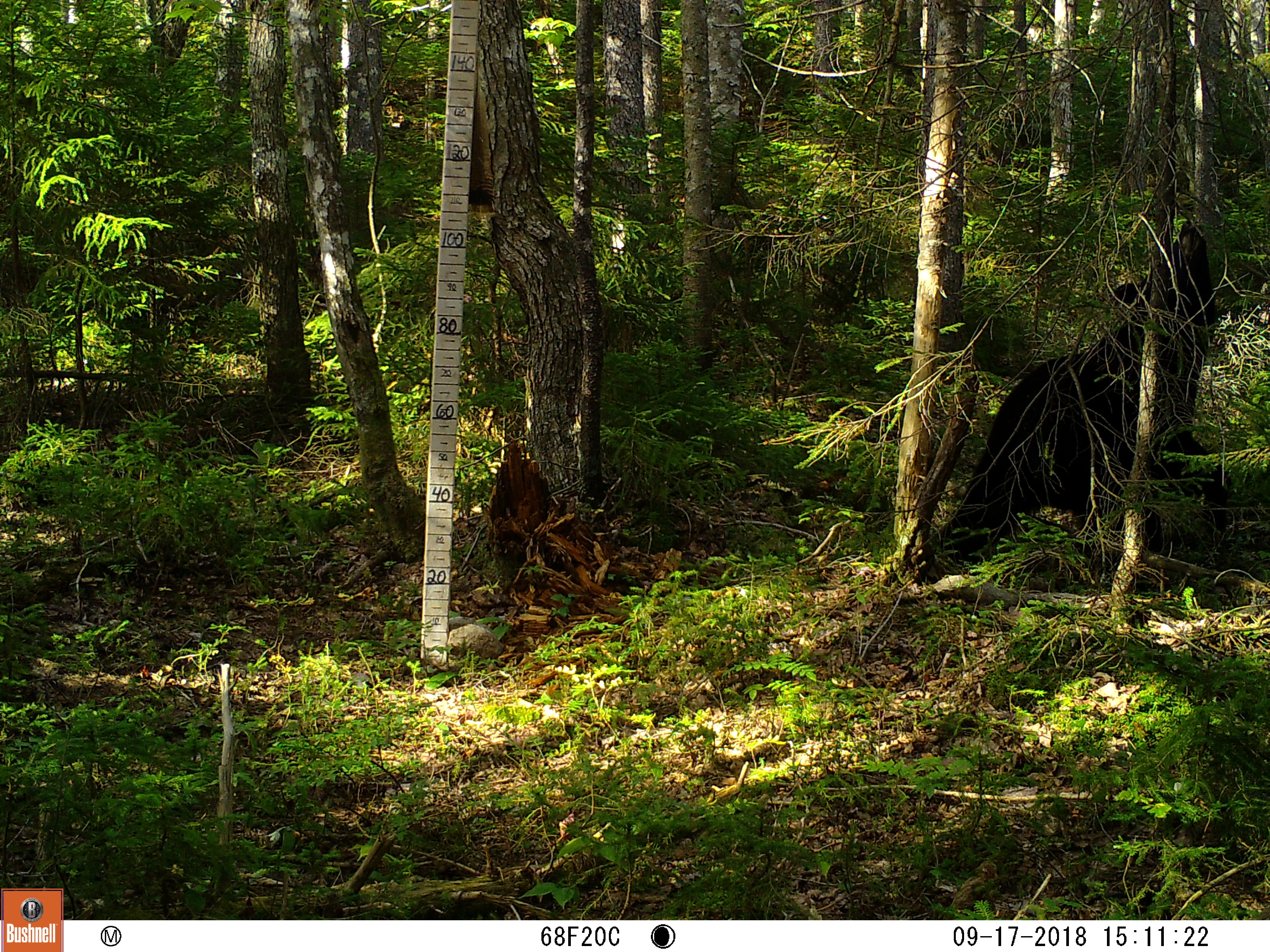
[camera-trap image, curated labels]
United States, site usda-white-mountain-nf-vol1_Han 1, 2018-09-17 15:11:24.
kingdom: Animalia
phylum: Chordata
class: Mammalia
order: Carnivora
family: Ursidae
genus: Ursus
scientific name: Ursus americanus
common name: black bear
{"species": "black bear (Ursus americanus)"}